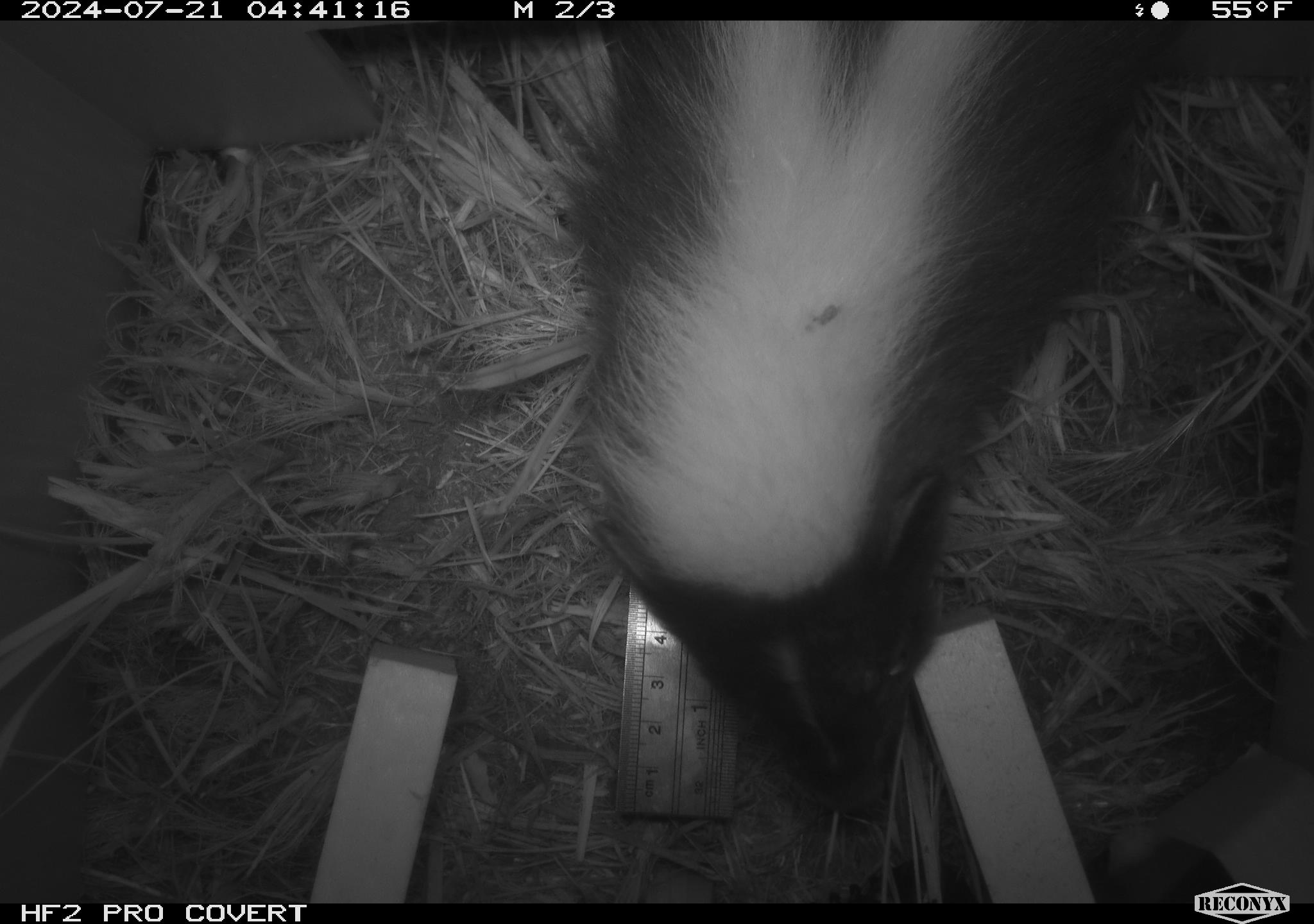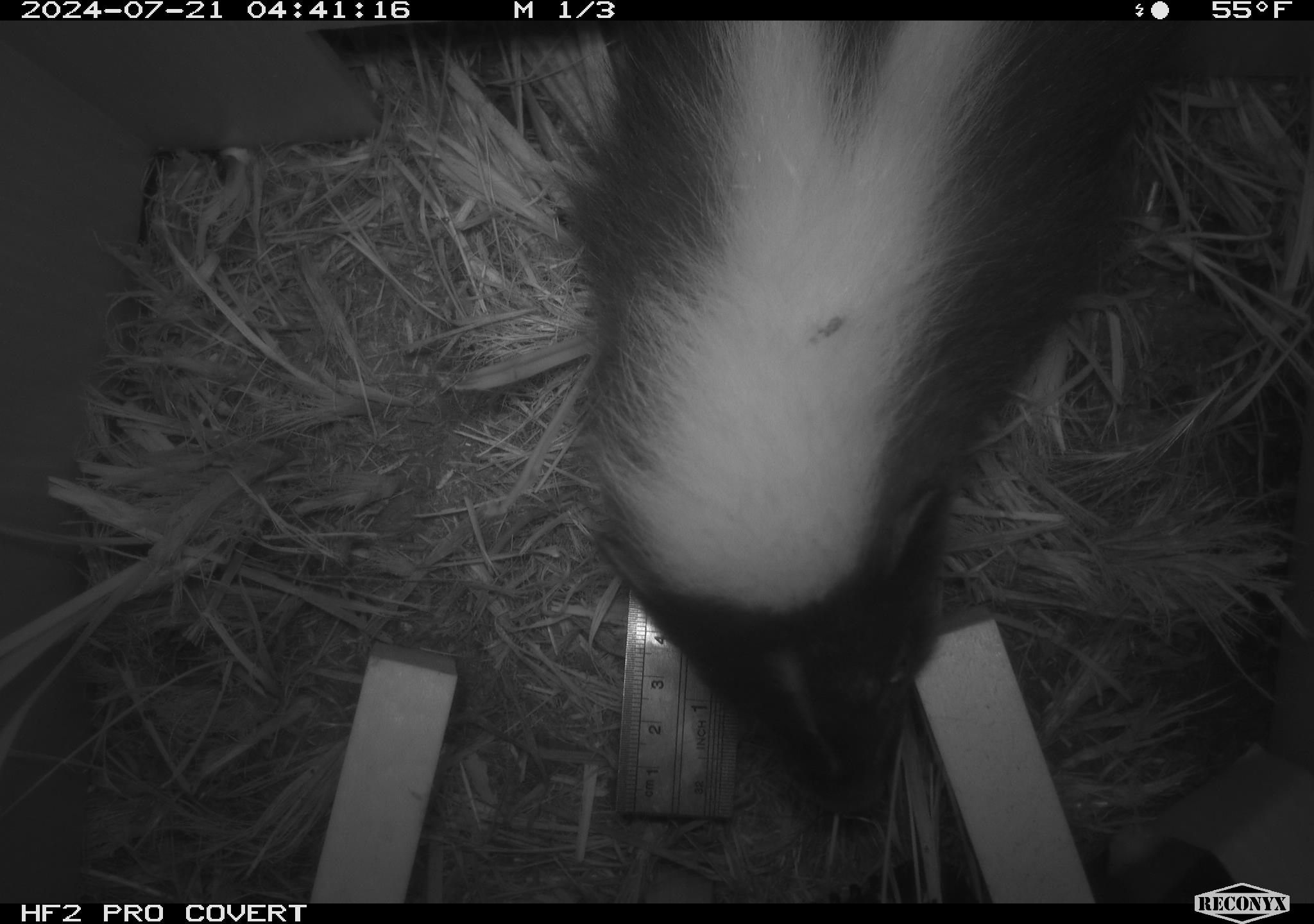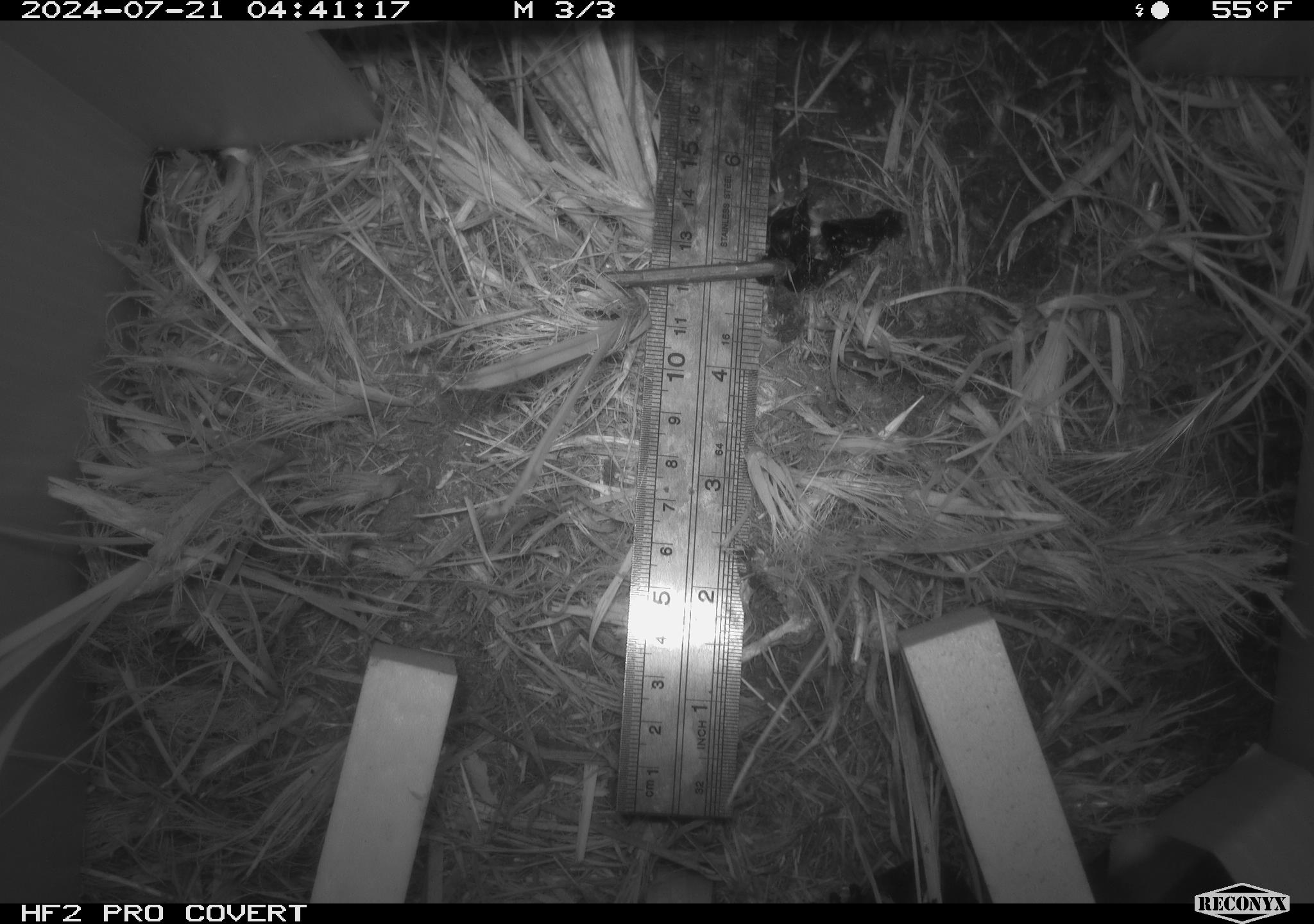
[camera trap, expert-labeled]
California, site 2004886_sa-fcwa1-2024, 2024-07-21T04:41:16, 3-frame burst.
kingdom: Animalia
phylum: Chordata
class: Mammalia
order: Carnivora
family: Mephitidae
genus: Mephitis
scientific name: Mephitis mephitis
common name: striped skunk